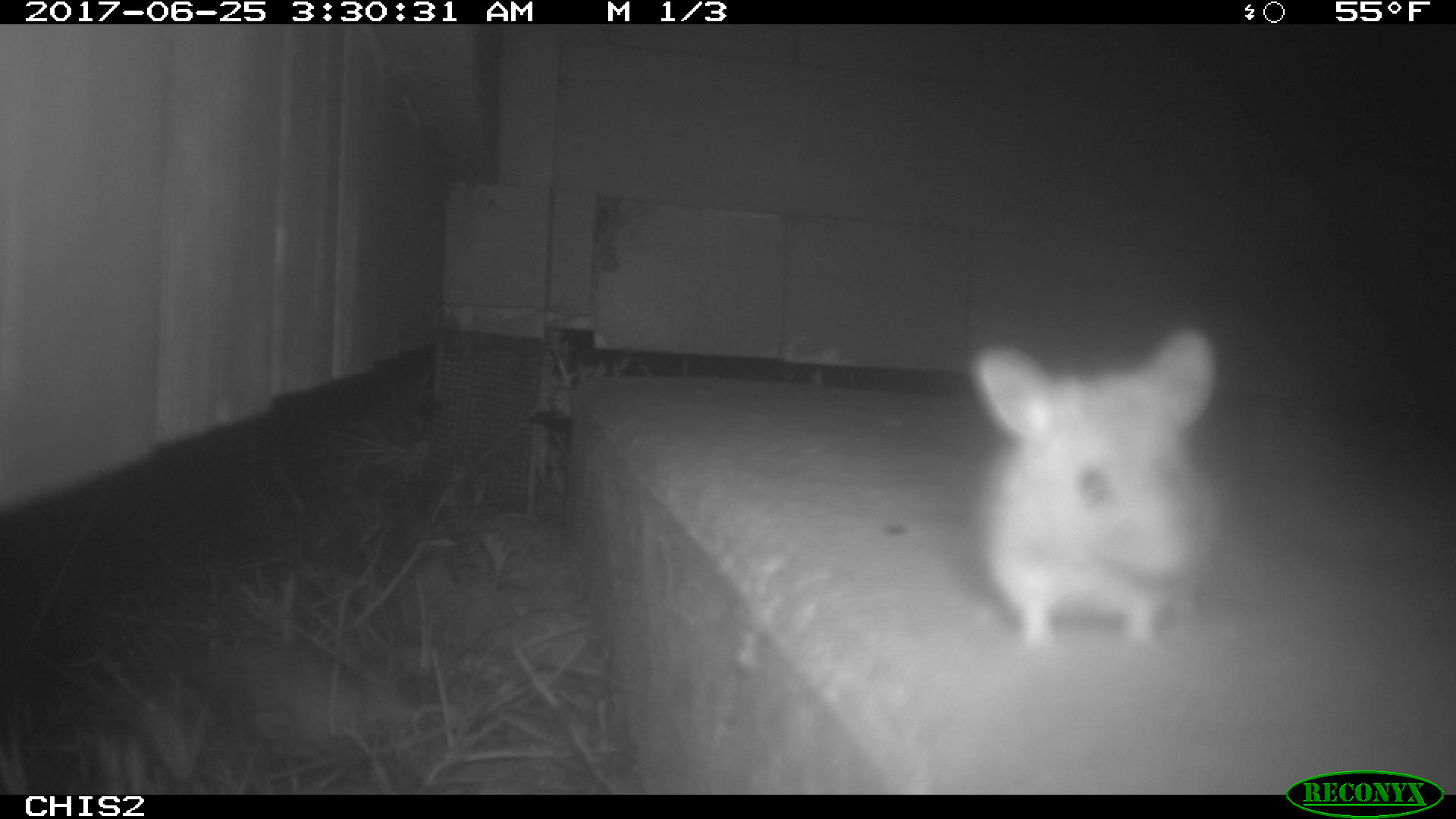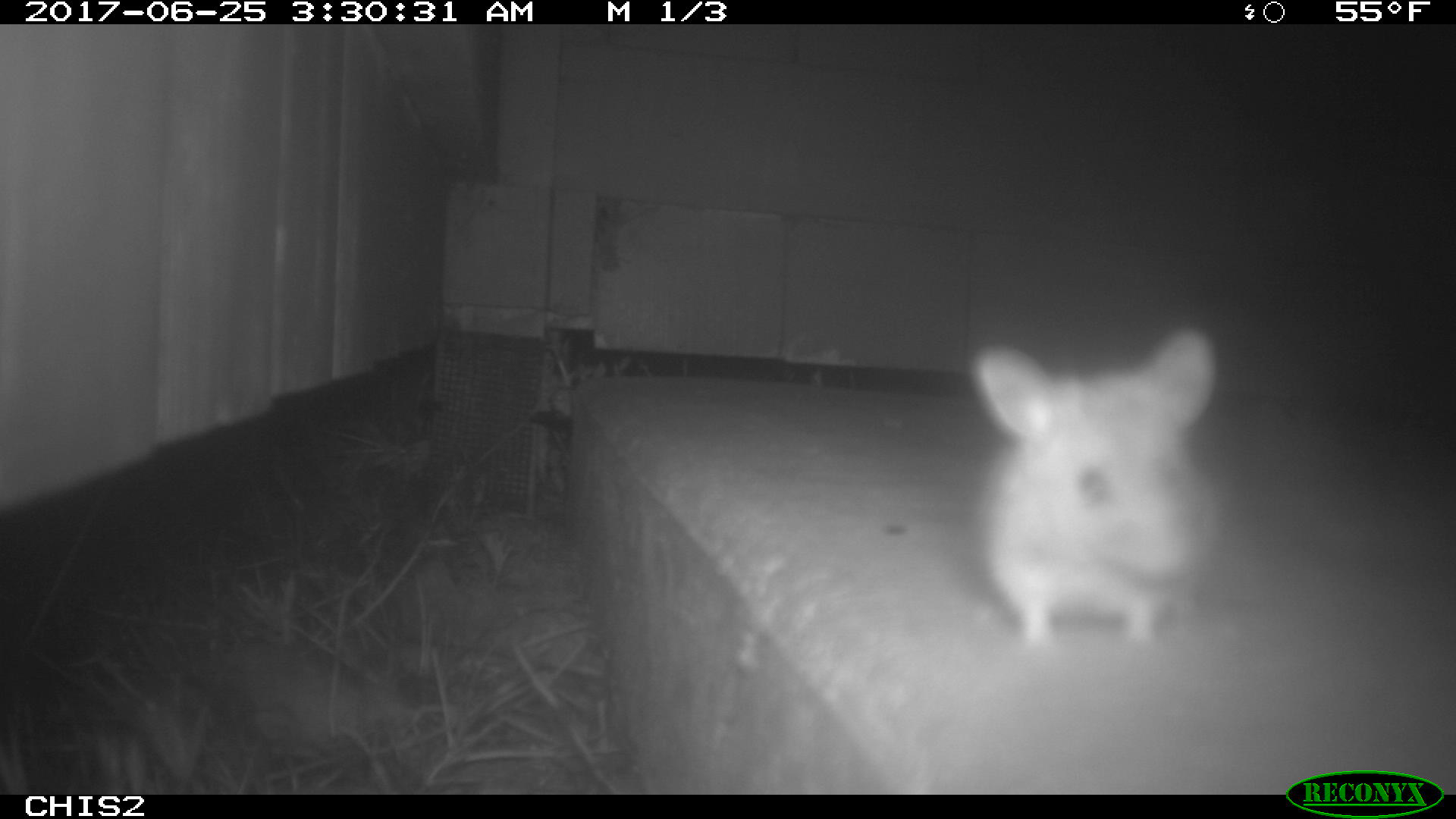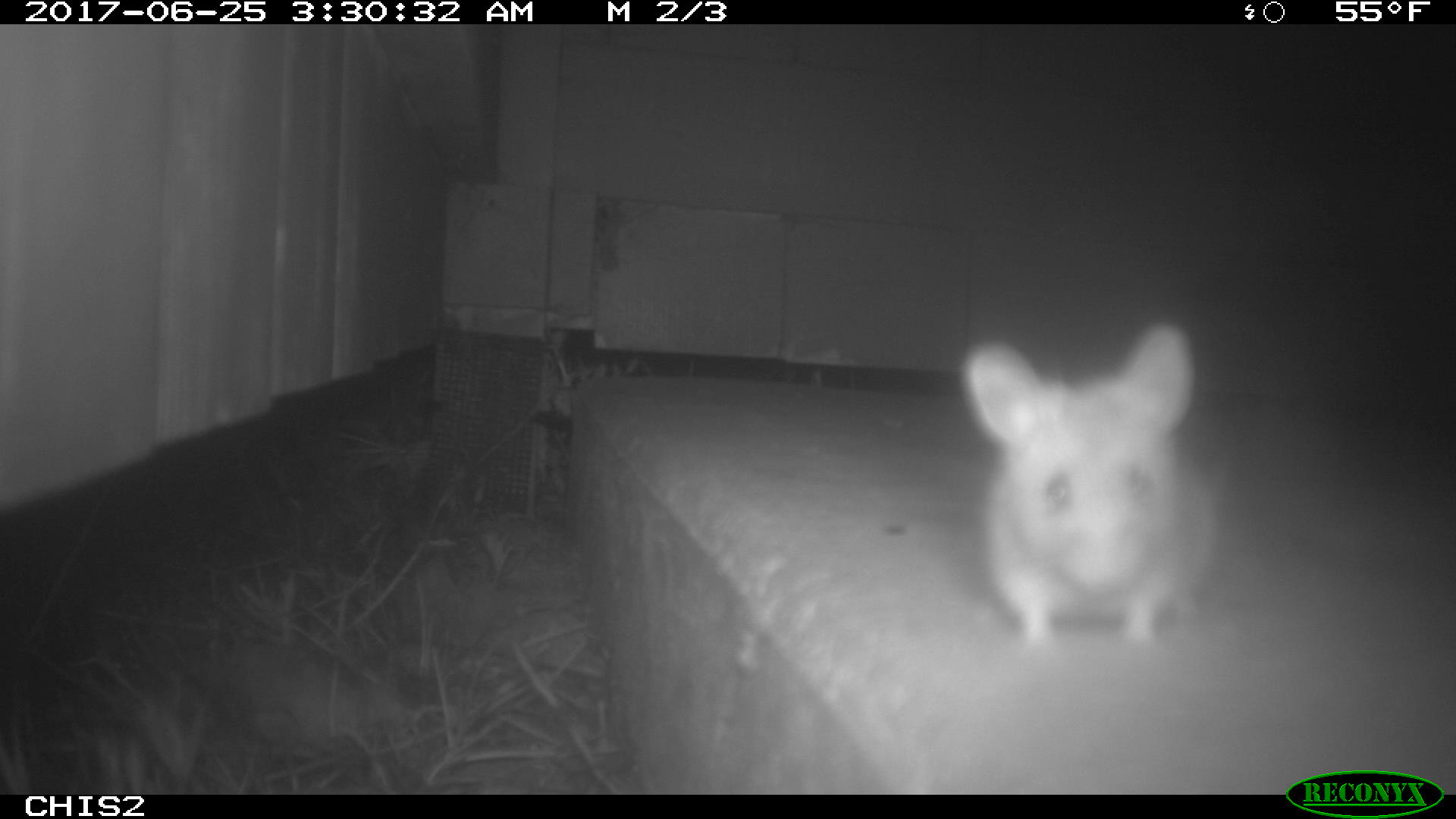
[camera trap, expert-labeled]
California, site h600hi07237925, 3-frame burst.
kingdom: Animalia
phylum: Chordata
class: Mammalia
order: Rodentia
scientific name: Rodentia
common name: rodent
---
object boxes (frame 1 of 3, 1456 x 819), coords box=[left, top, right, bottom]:
rodent: box=[970, 323, 1218, 659]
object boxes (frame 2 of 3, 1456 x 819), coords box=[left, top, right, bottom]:
rodent: box=[966, 322, 1220, 655]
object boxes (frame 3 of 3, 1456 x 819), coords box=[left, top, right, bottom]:
rodent: box=[956, 317, 1232, 662]